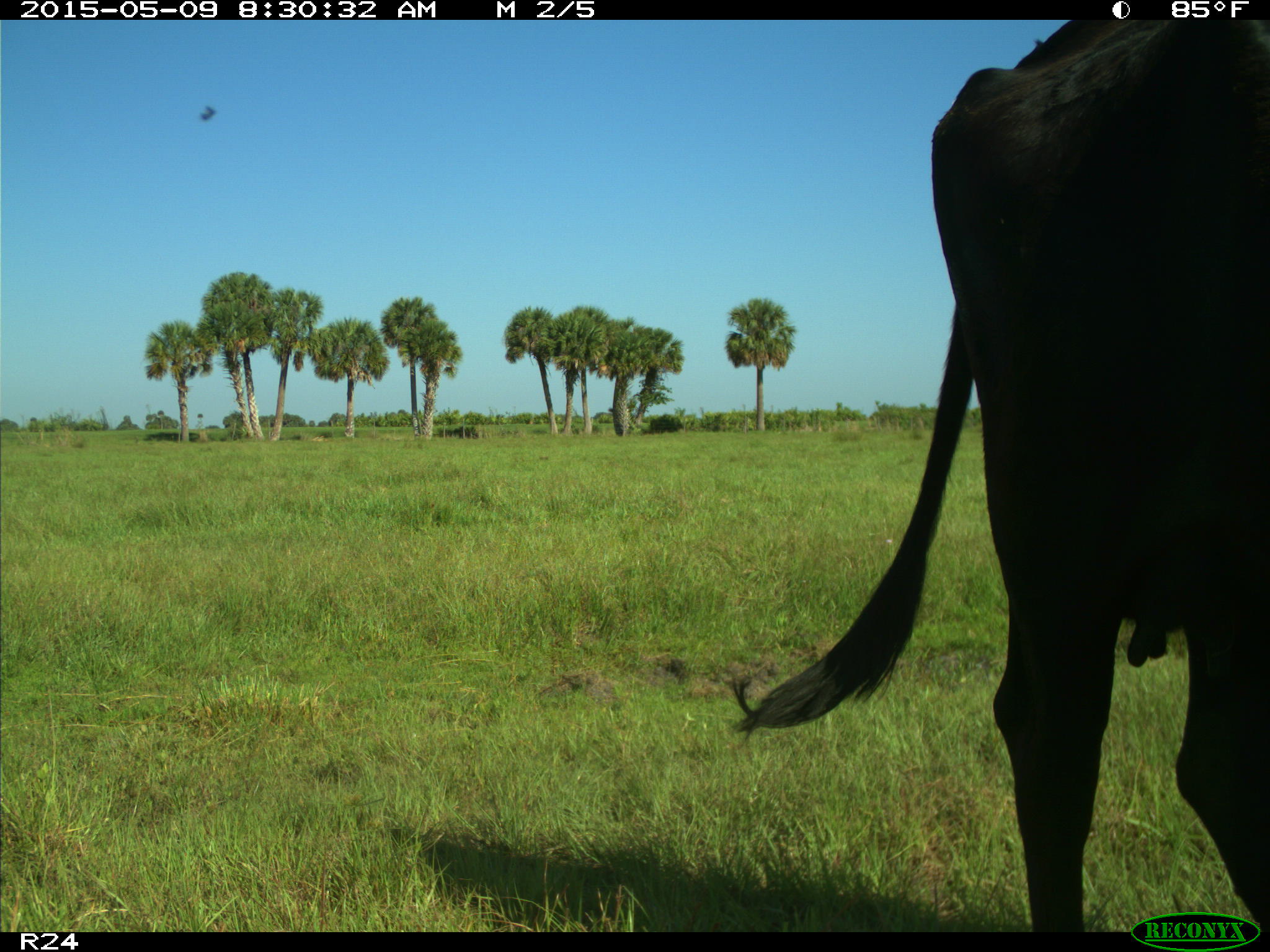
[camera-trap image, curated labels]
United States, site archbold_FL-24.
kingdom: Animalia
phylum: Chordata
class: Mammalia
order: Artiodactyla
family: Bovidae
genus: Bos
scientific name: Bos taurus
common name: domestic cow